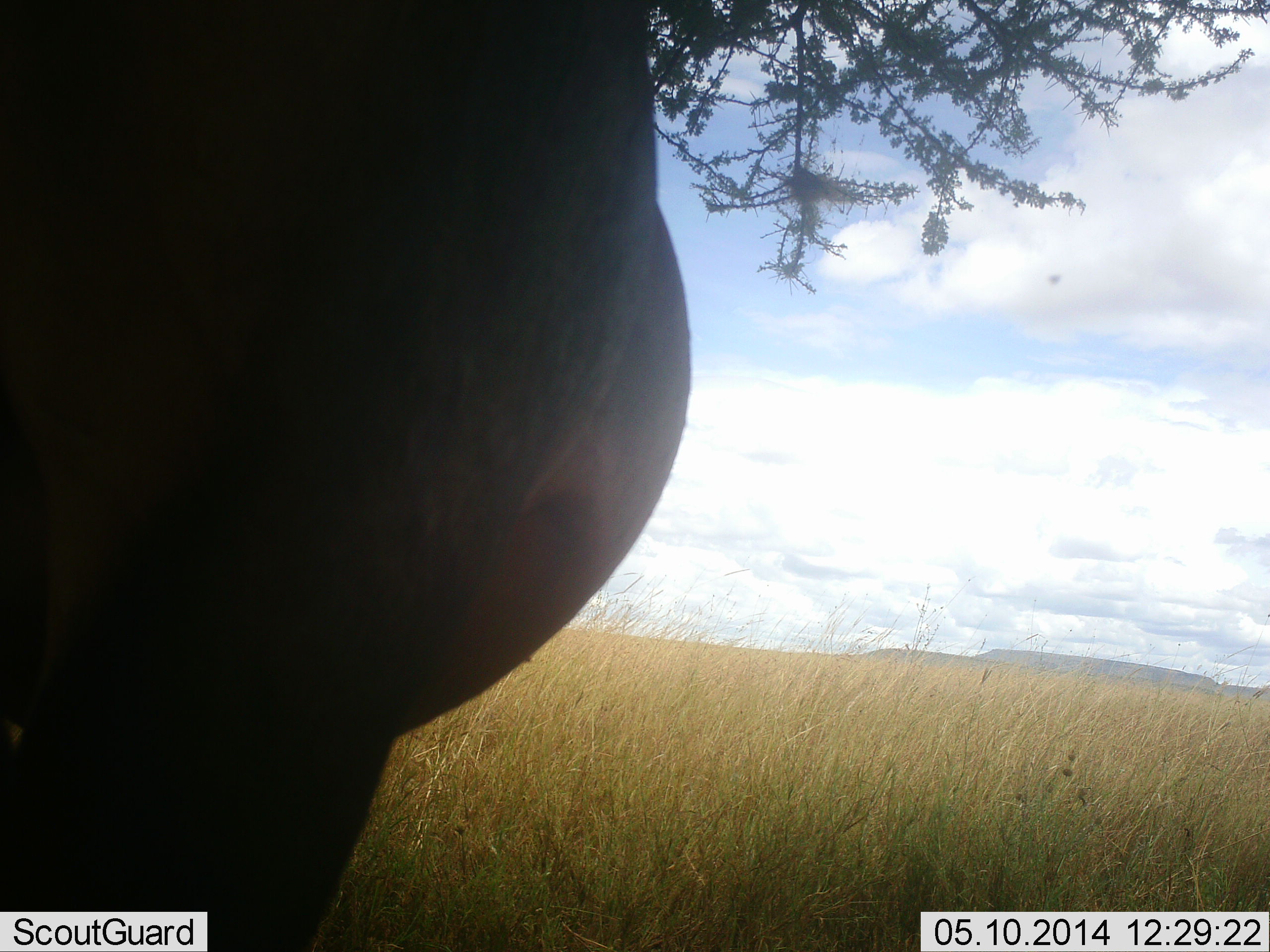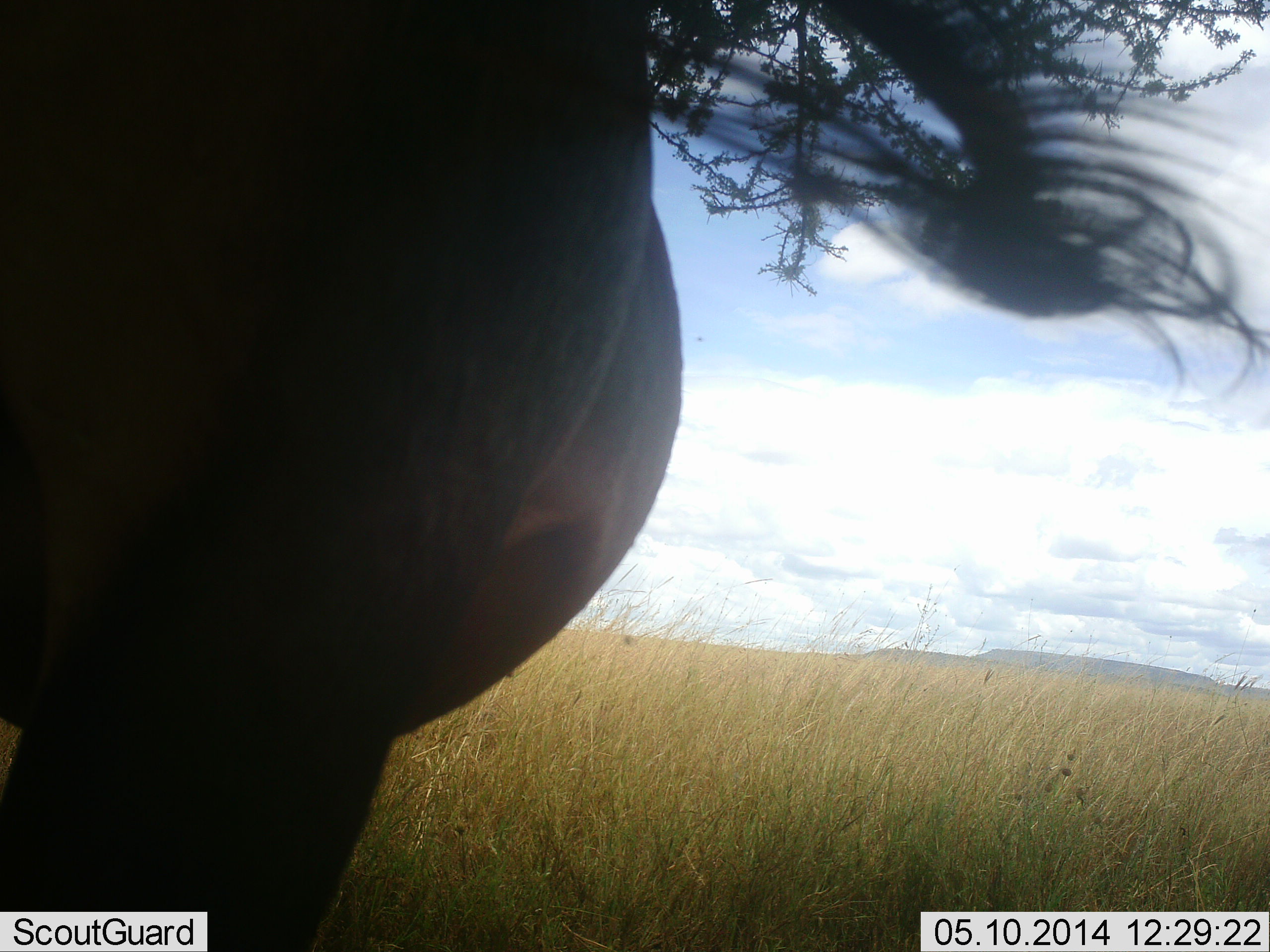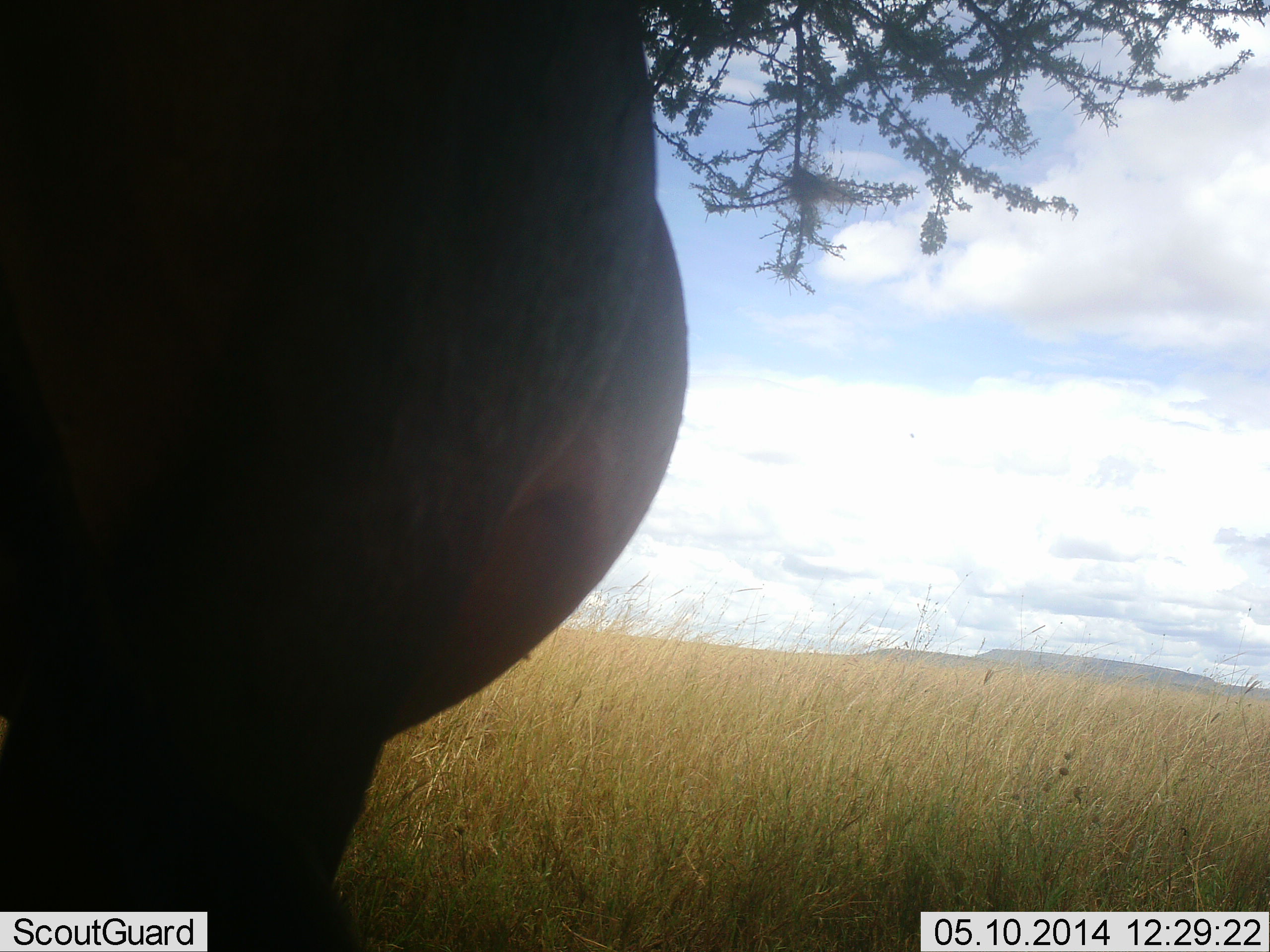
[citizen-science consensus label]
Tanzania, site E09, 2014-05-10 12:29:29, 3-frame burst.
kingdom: Animalia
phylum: Chordata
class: Mammalia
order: Artiodactyla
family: Bovidae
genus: Connochaetes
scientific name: Connochaetes taurinus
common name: blue wildebeest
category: wildebeest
Wildebeest (blue wildebeest) (Connochaetes taurinus), count 1. Behavior (volunteer vote fractions): standing 90%, resting 10%, moving 0%, interacting 0%. Young present (vote fraction): 0%. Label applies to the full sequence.